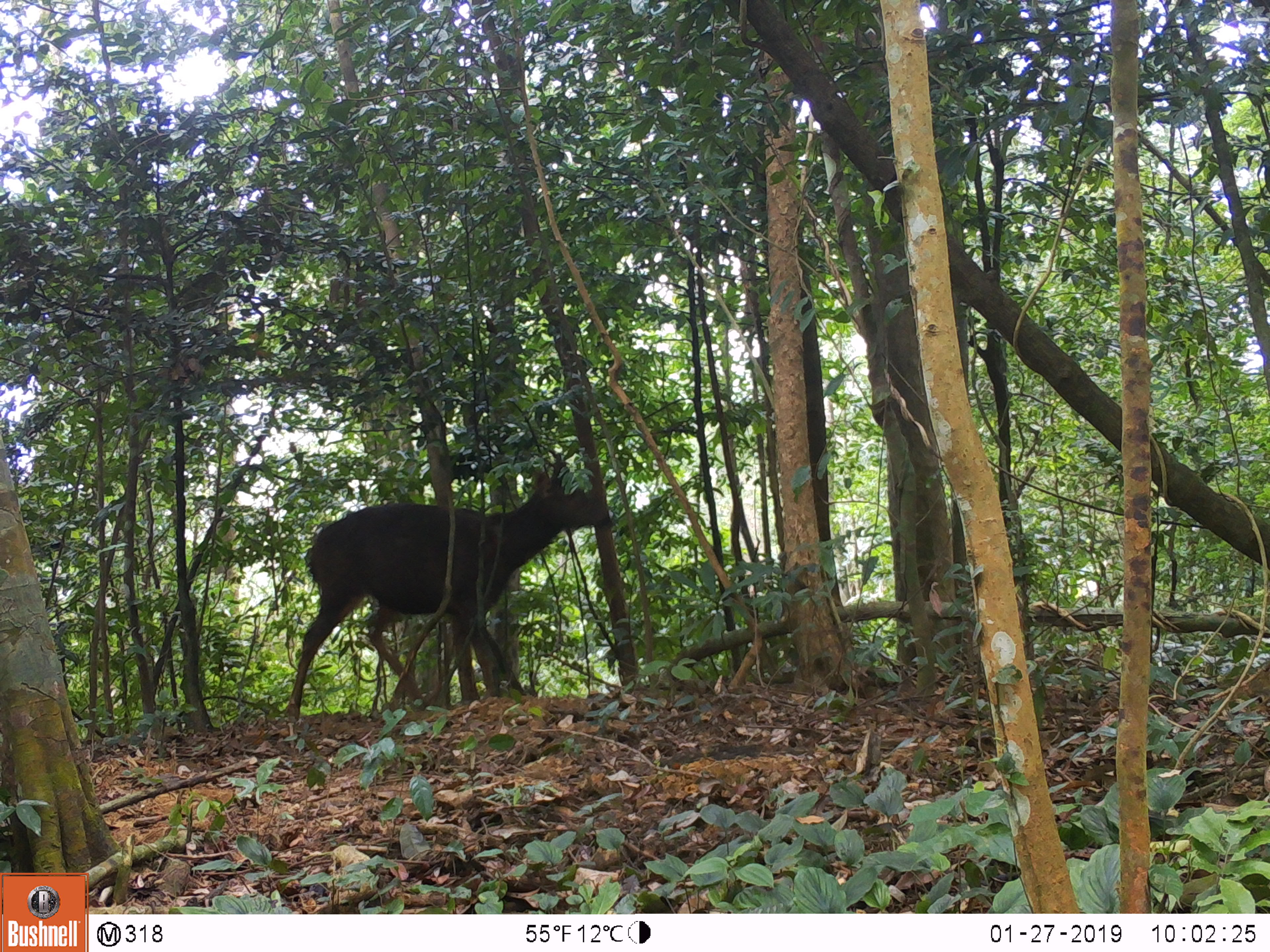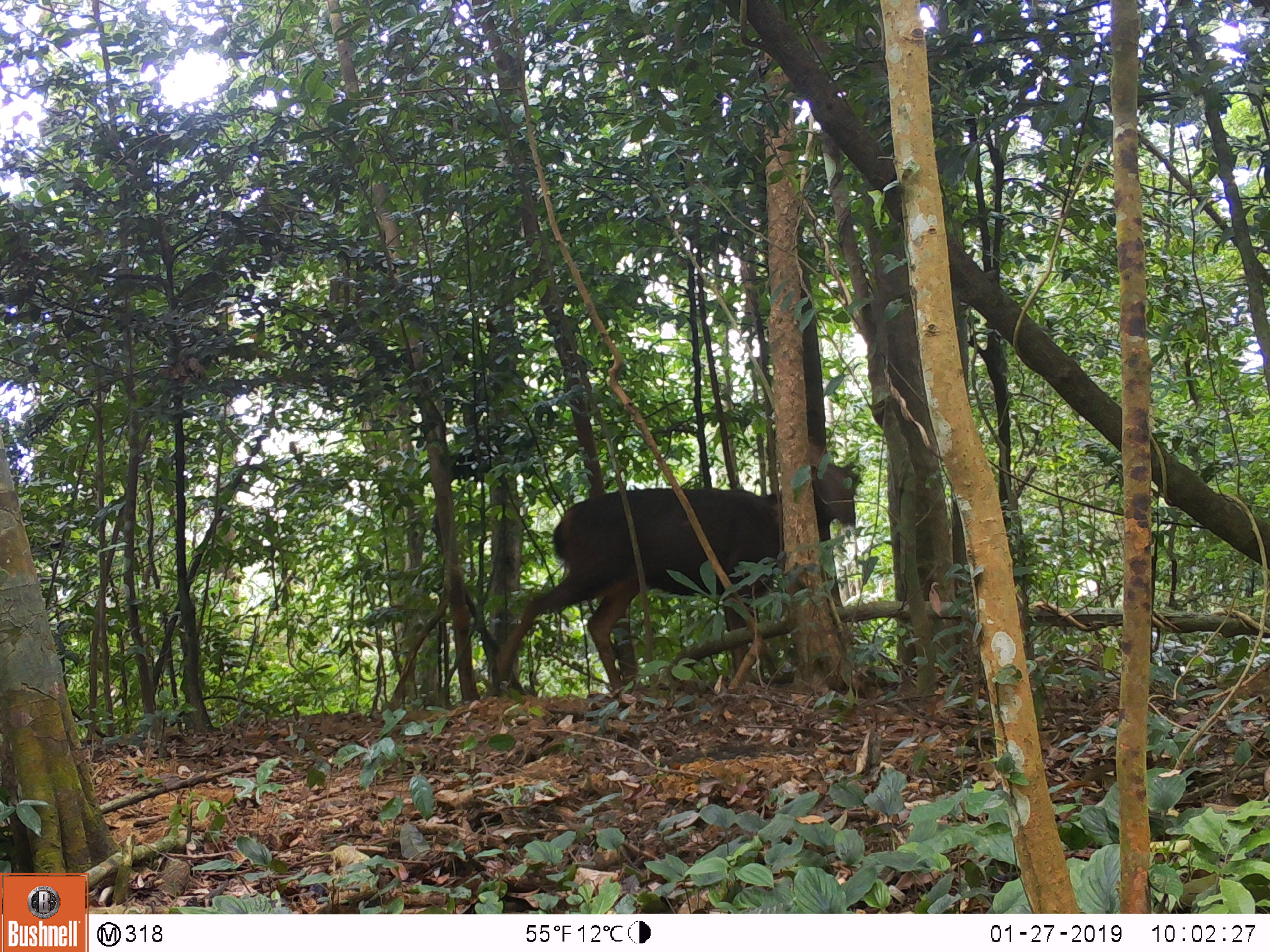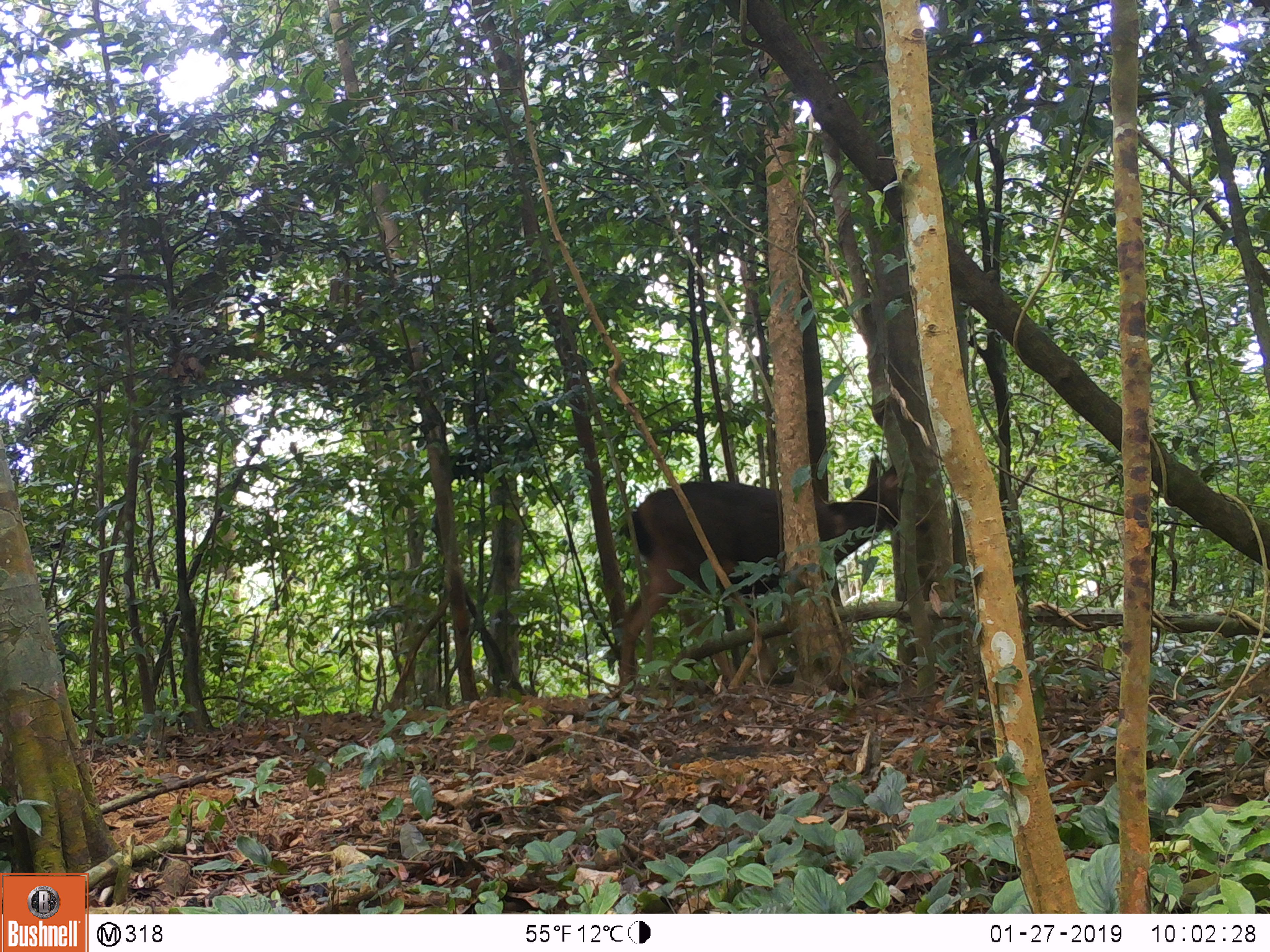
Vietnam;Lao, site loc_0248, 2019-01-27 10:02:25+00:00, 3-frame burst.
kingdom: Animalia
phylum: Chordata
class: Mammalia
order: Artiodactyla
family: Cervidae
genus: Rusa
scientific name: Rusa unicolor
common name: sambar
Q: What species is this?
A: Sambar (Rusa unicolor).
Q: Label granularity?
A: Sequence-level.